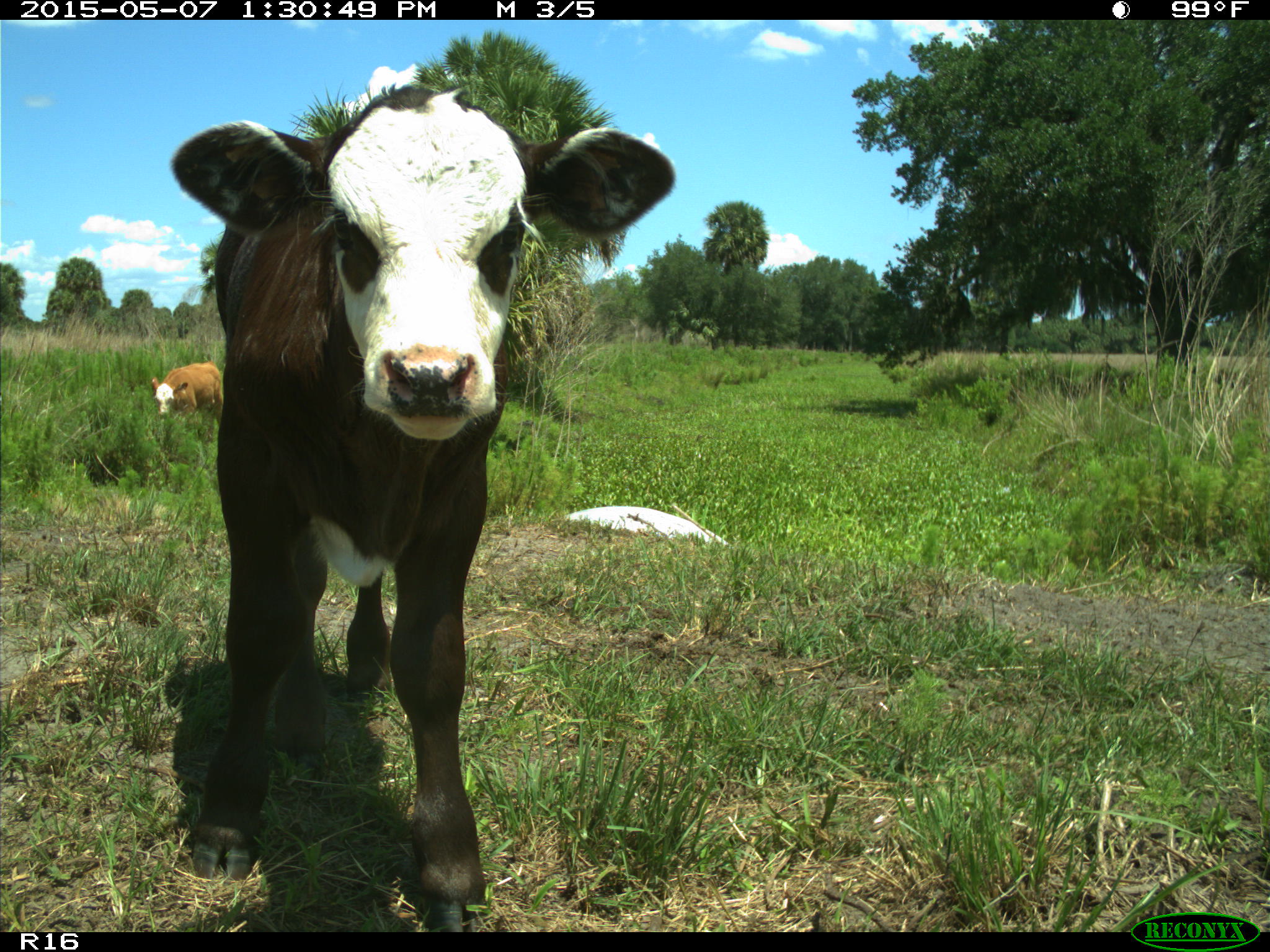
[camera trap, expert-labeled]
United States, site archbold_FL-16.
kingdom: Animalia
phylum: Chordata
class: Mammalia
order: Artiodactyla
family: Bovidae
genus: Bos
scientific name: Bos taurus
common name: domestic cow